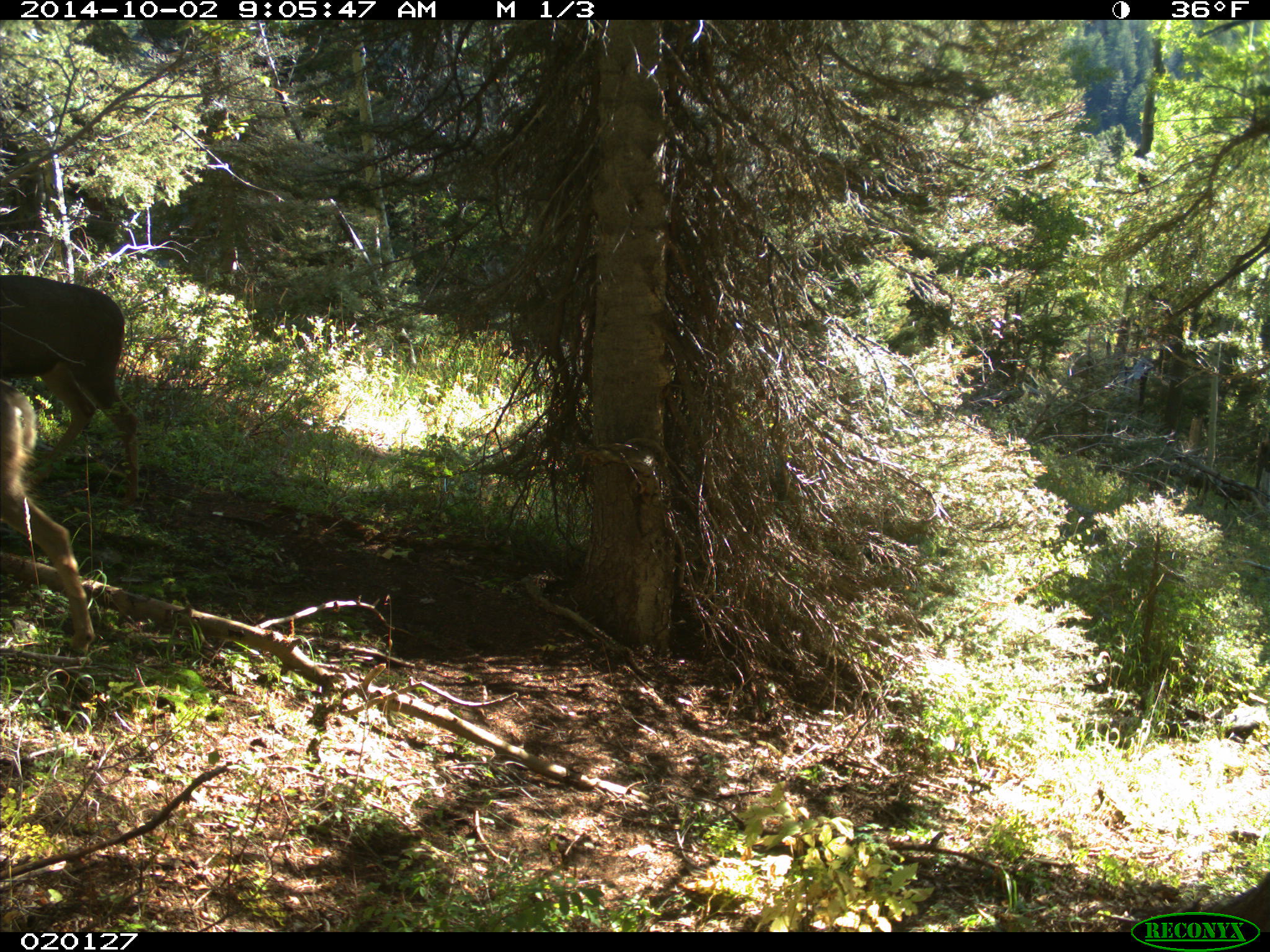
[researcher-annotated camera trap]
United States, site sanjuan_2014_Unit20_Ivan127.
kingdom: Animalia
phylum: Chordata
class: Mammalia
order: Artiodactyla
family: Cervidae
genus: Odocoileus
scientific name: Odocoileus hemionus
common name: mule deer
Odocoileus hemionus (mule deer).